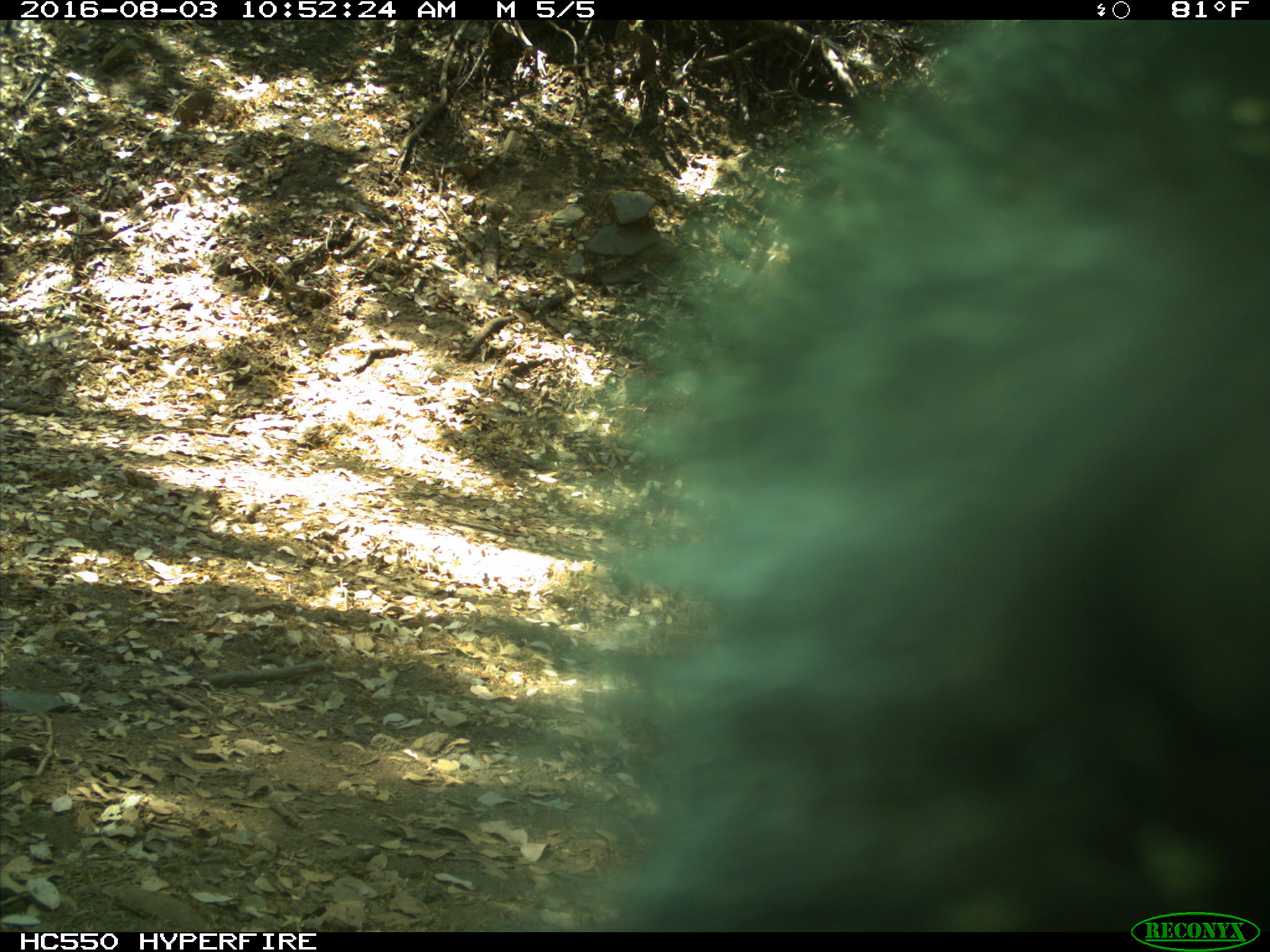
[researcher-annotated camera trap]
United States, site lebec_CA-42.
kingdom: Animalia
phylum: Chordata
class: Mammalia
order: Carnivora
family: Ursidae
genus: Ursus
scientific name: Ursus americanus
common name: american black bear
Ursus americanus (american black bear).